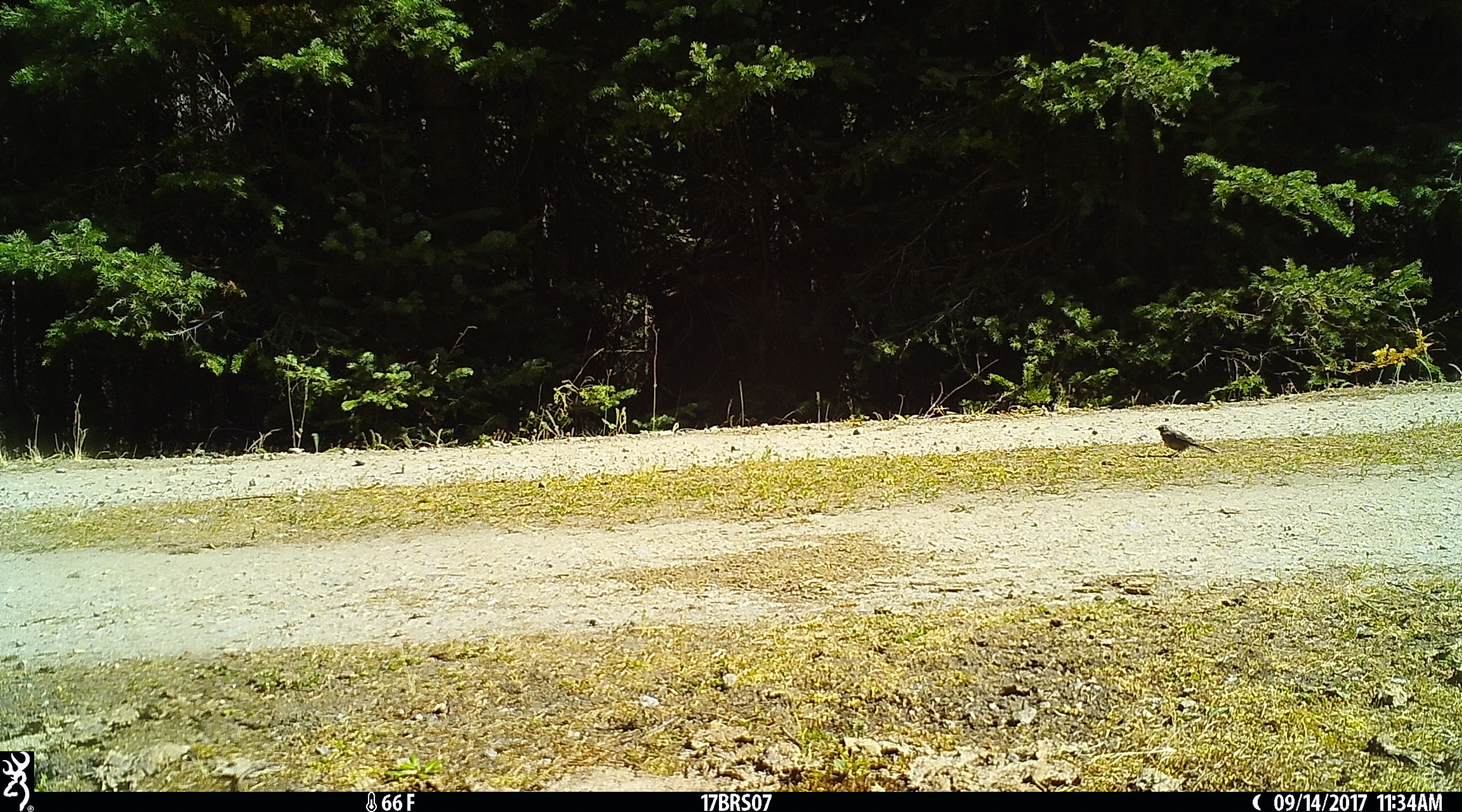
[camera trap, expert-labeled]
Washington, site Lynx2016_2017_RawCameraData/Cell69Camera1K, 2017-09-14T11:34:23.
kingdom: Animalia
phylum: Chordata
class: Aves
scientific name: Aves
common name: birds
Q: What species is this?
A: Aves (birds).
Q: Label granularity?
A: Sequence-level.